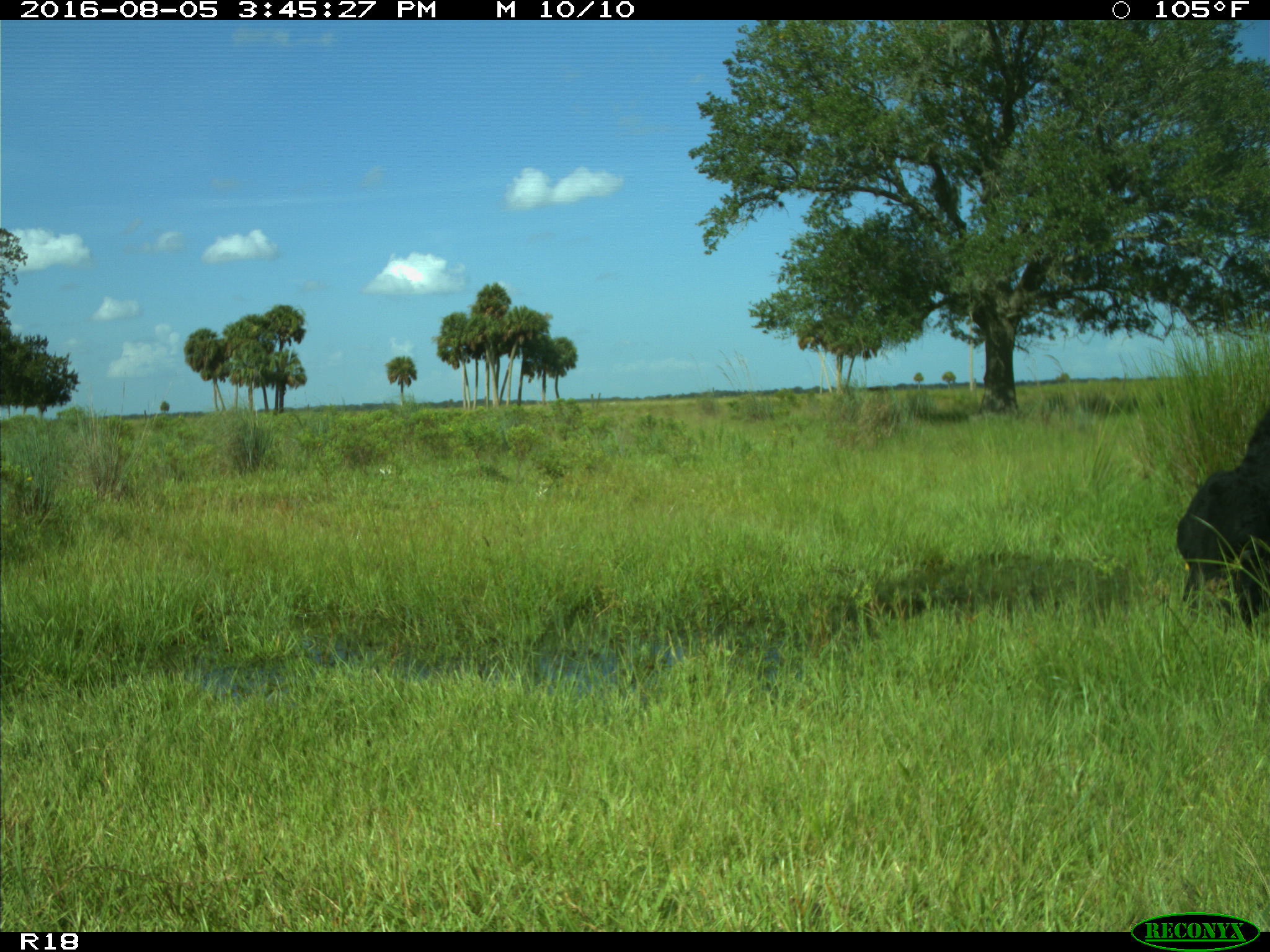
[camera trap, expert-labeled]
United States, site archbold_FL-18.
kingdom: Animalia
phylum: Chordata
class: Mammalia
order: Artiodactyla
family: Bovidae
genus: Bos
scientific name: Bos taurus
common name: domestic cow